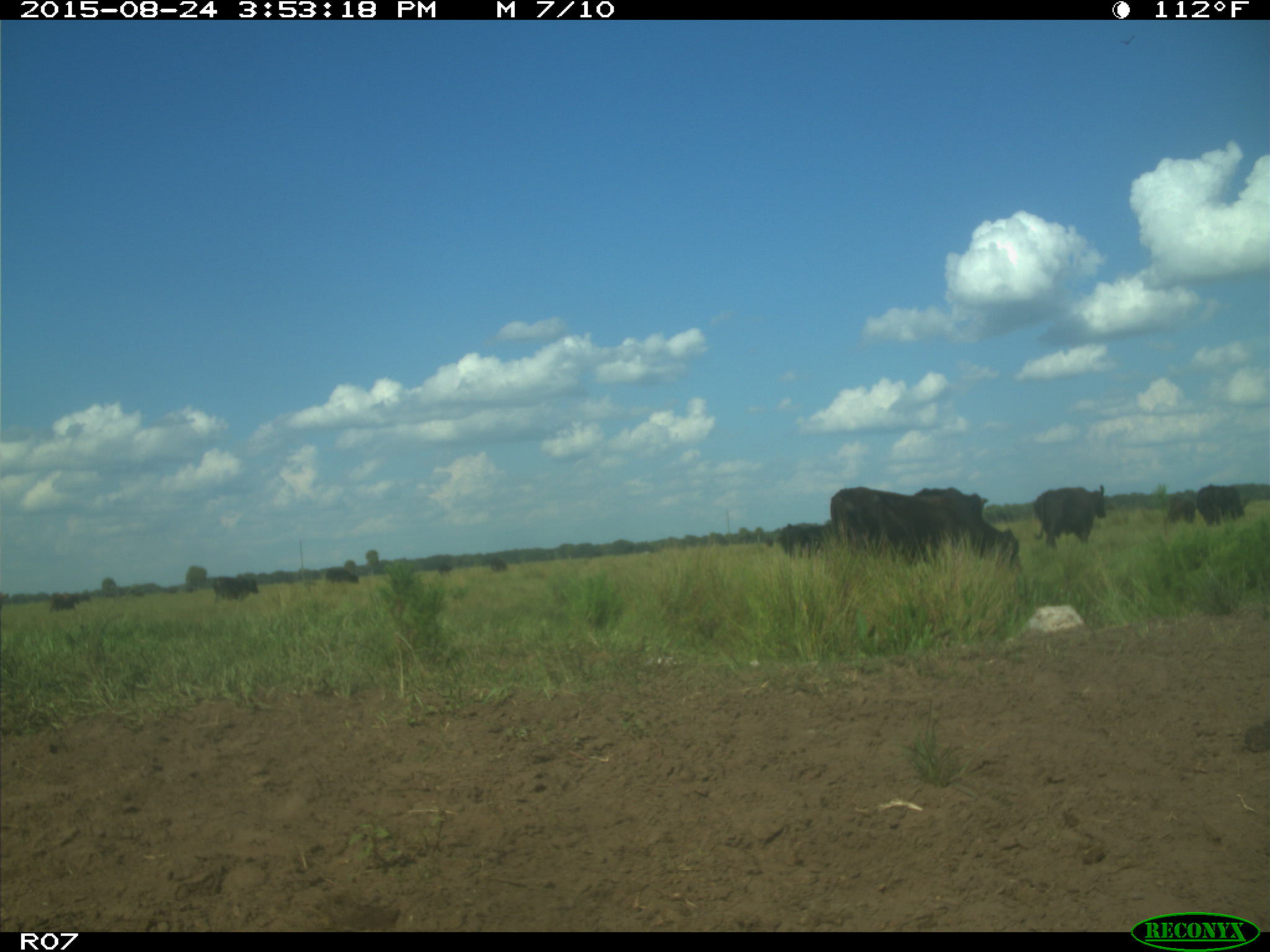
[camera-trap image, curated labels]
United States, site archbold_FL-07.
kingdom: Animalia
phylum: Chordata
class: Mammalia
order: Artiodactyla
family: Bovidae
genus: Bos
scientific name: Bos taurus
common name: domestic cow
Bos taurus (domestic cow).